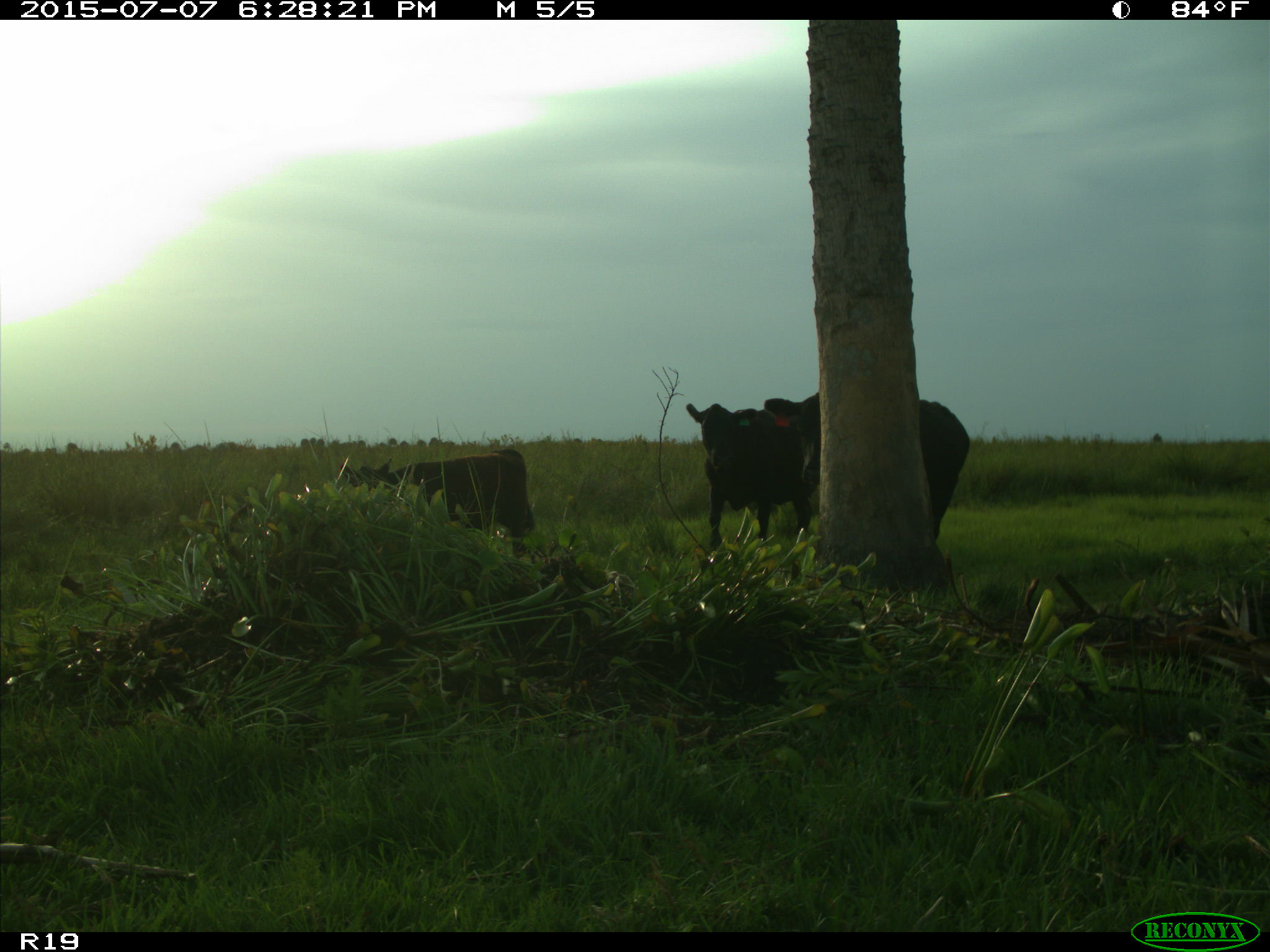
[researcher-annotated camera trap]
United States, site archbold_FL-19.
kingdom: Animalia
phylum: Chordata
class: Mammalia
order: Artiodactyla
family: Bovidae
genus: Bos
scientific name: Bos taurus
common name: domestic cow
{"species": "Bos taurus (domestic cow)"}